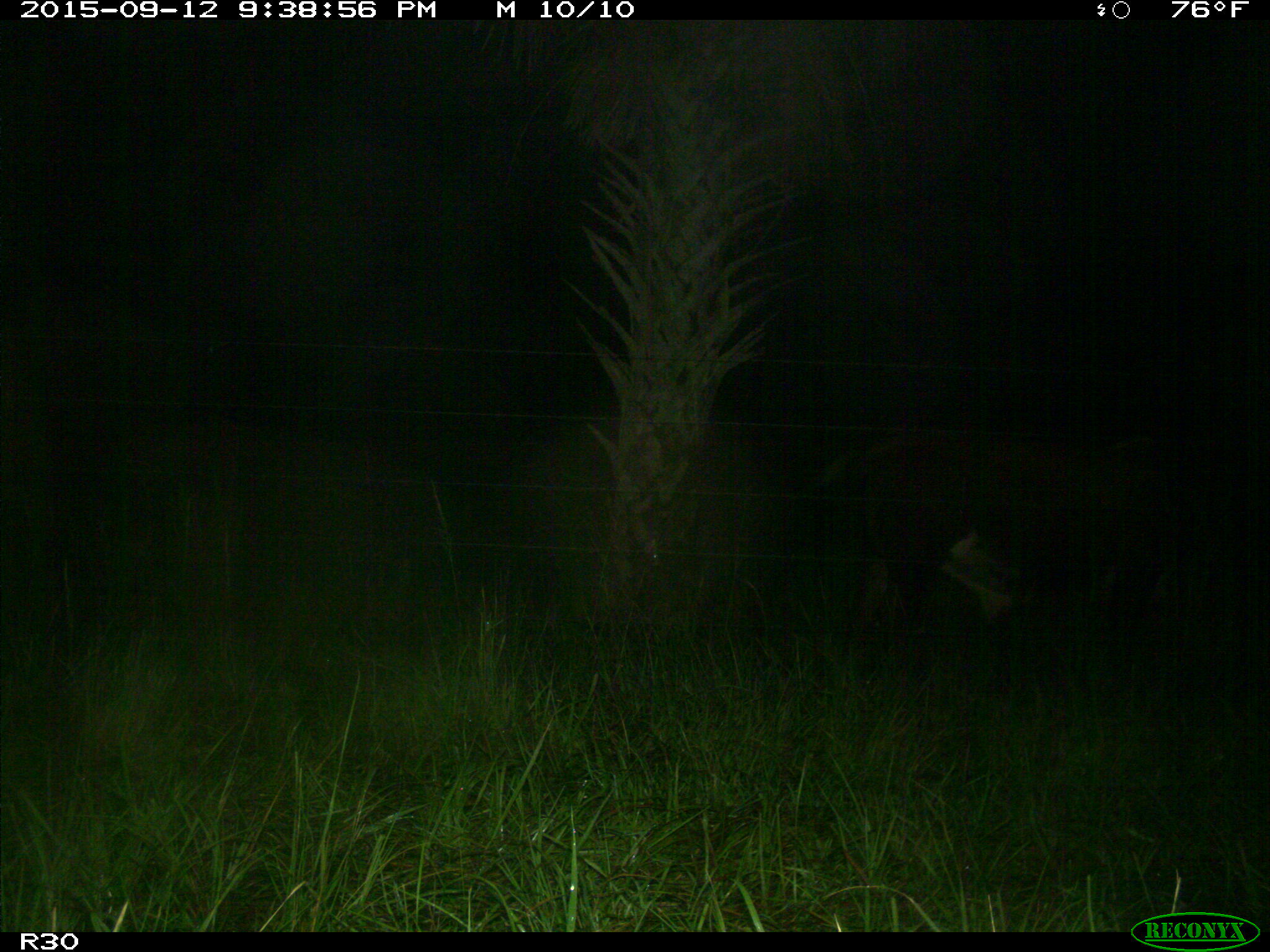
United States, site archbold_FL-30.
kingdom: Animalia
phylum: Chordata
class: Mammalia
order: Artiodactyla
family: Bovidae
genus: Bos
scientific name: Bos taurus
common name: domestic cow